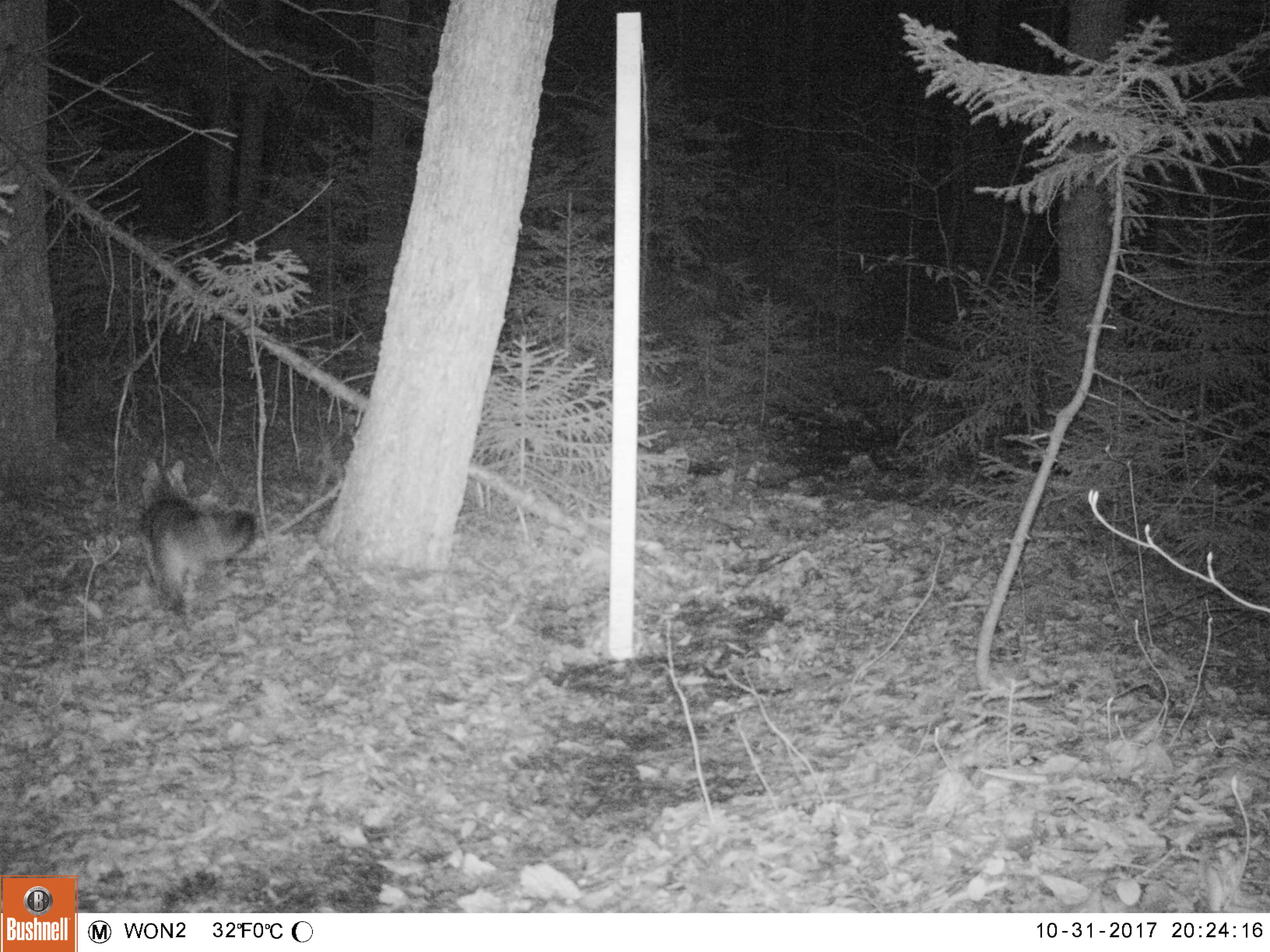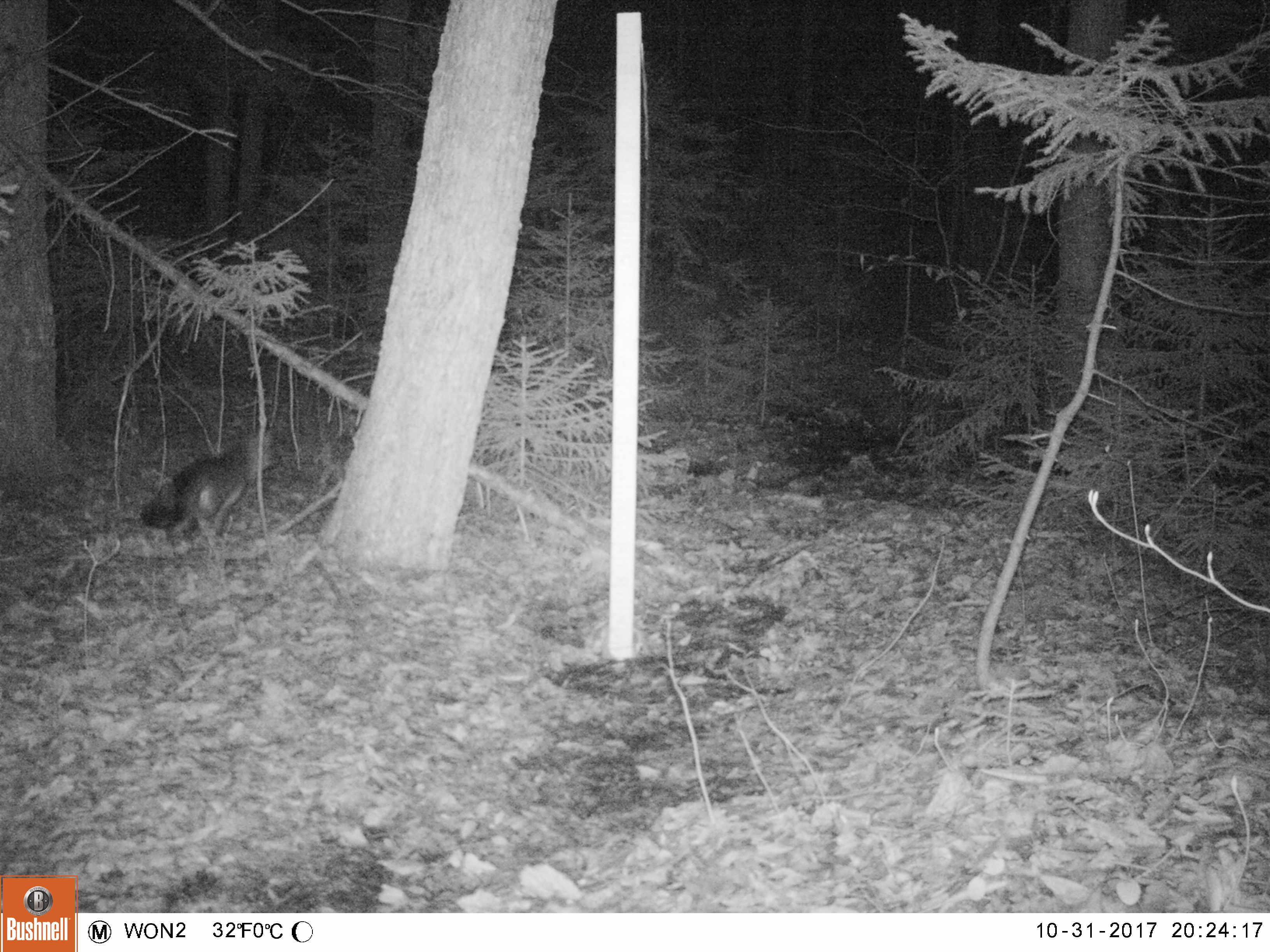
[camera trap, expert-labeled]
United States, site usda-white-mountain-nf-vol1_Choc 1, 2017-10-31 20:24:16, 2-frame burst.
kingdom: Animalia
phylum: Chordata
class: Mammalia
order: Carnivora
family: Canidae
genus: Urocyon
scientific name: Urocyon cinereoargenteus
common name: gray fox